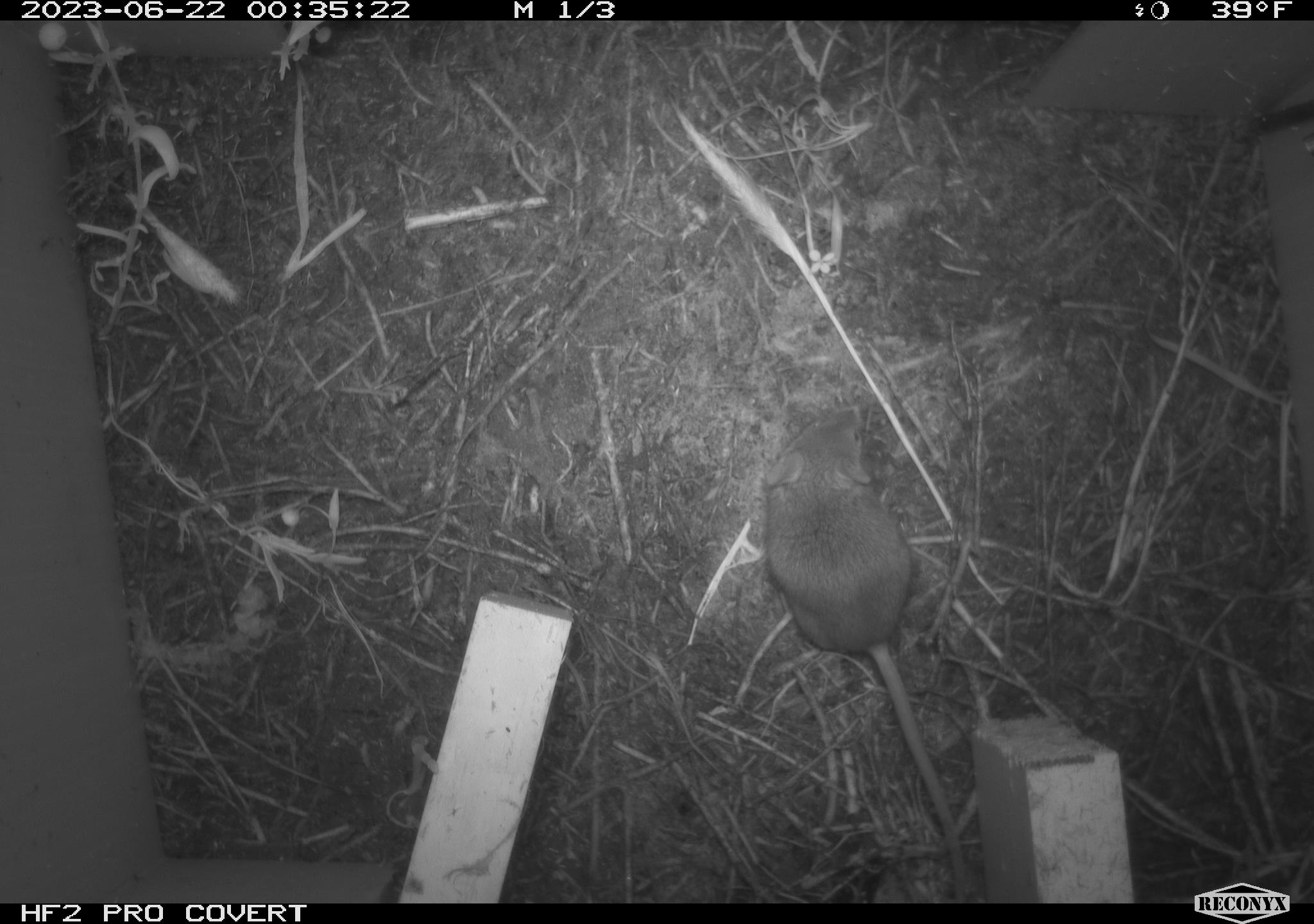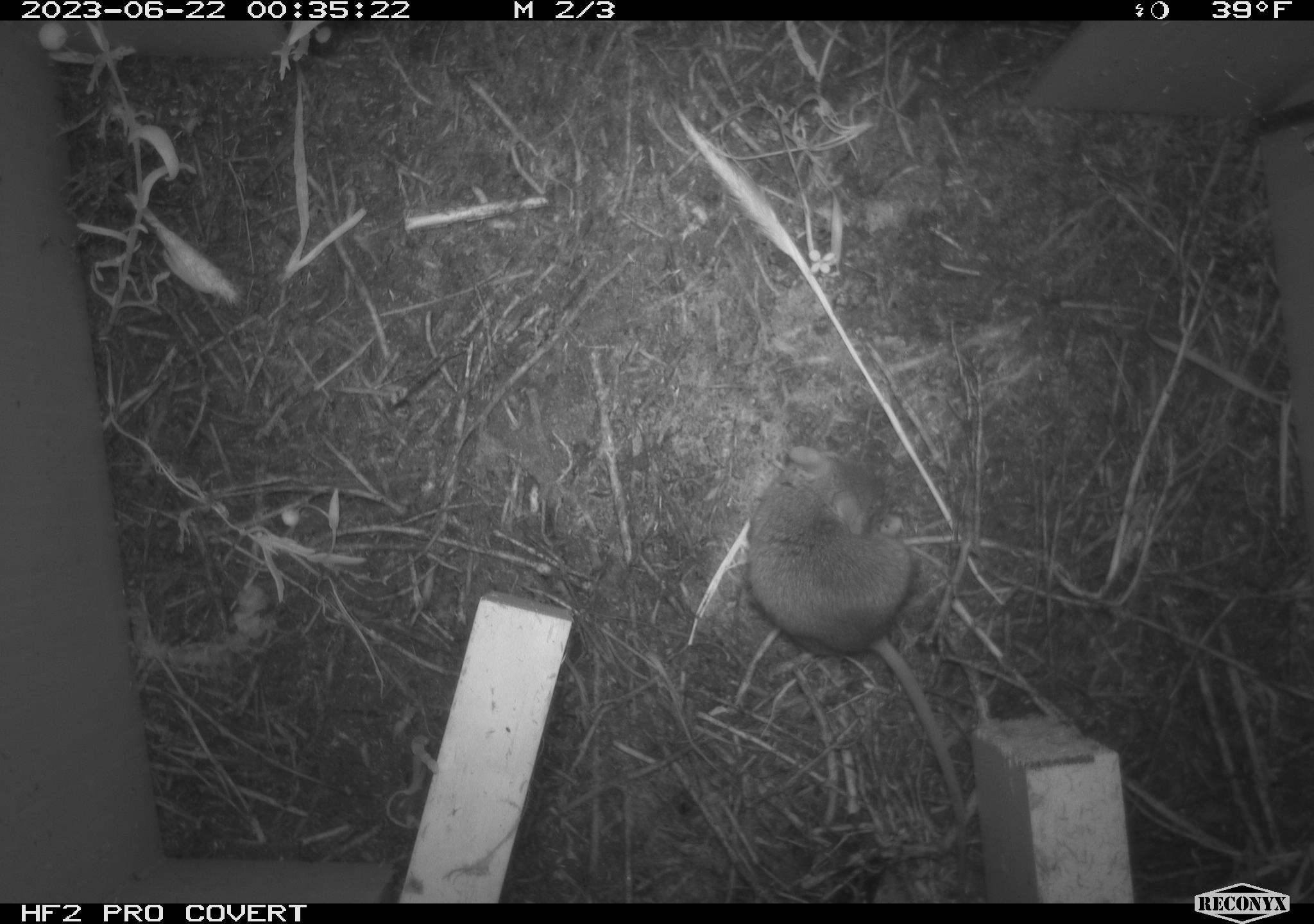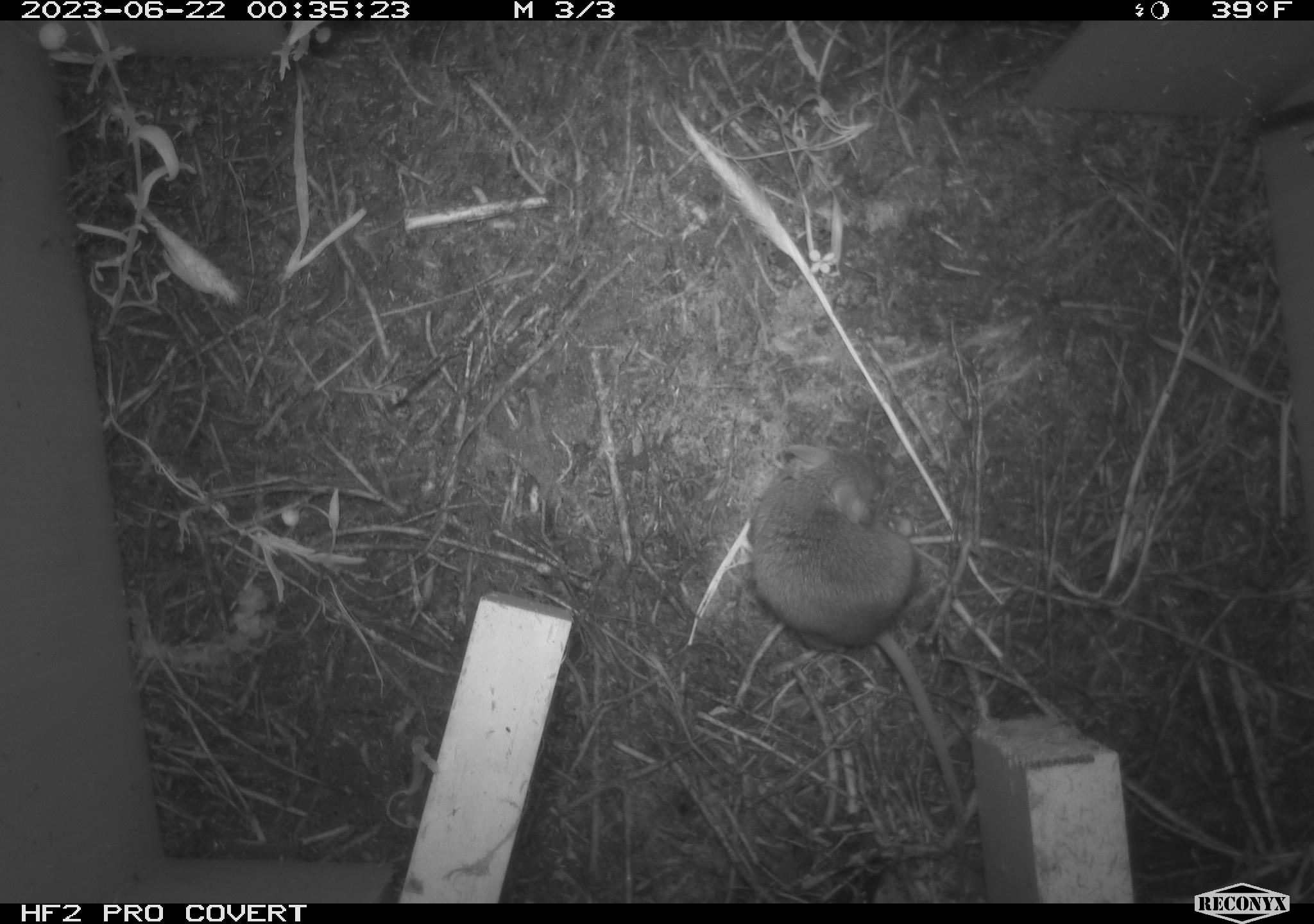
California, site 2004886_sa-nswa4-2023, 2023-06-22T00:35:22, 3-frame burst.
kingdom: Animalia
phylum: Chordata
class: Mammalia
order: Rodentia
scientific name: Rodentia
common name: mouse species